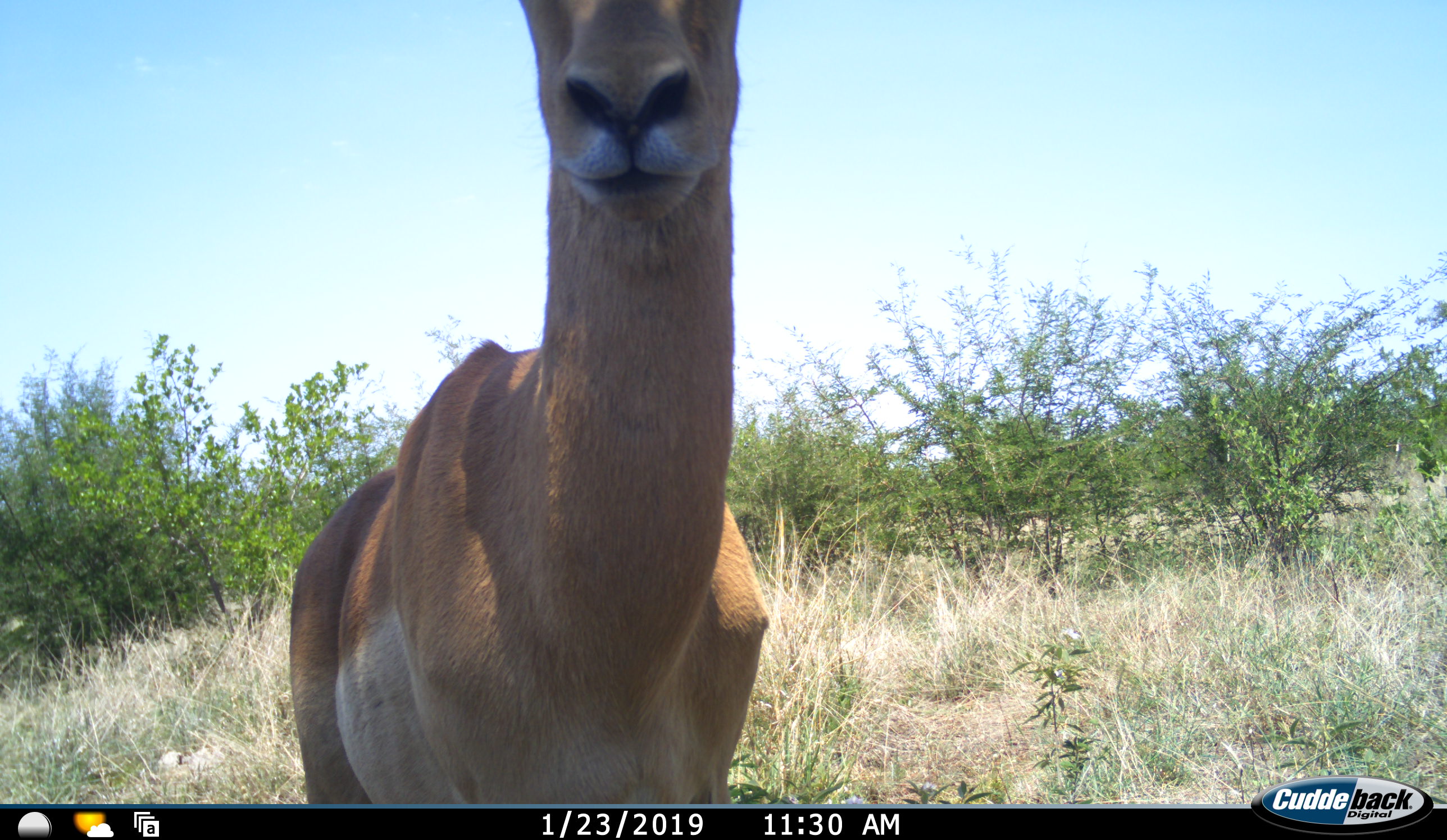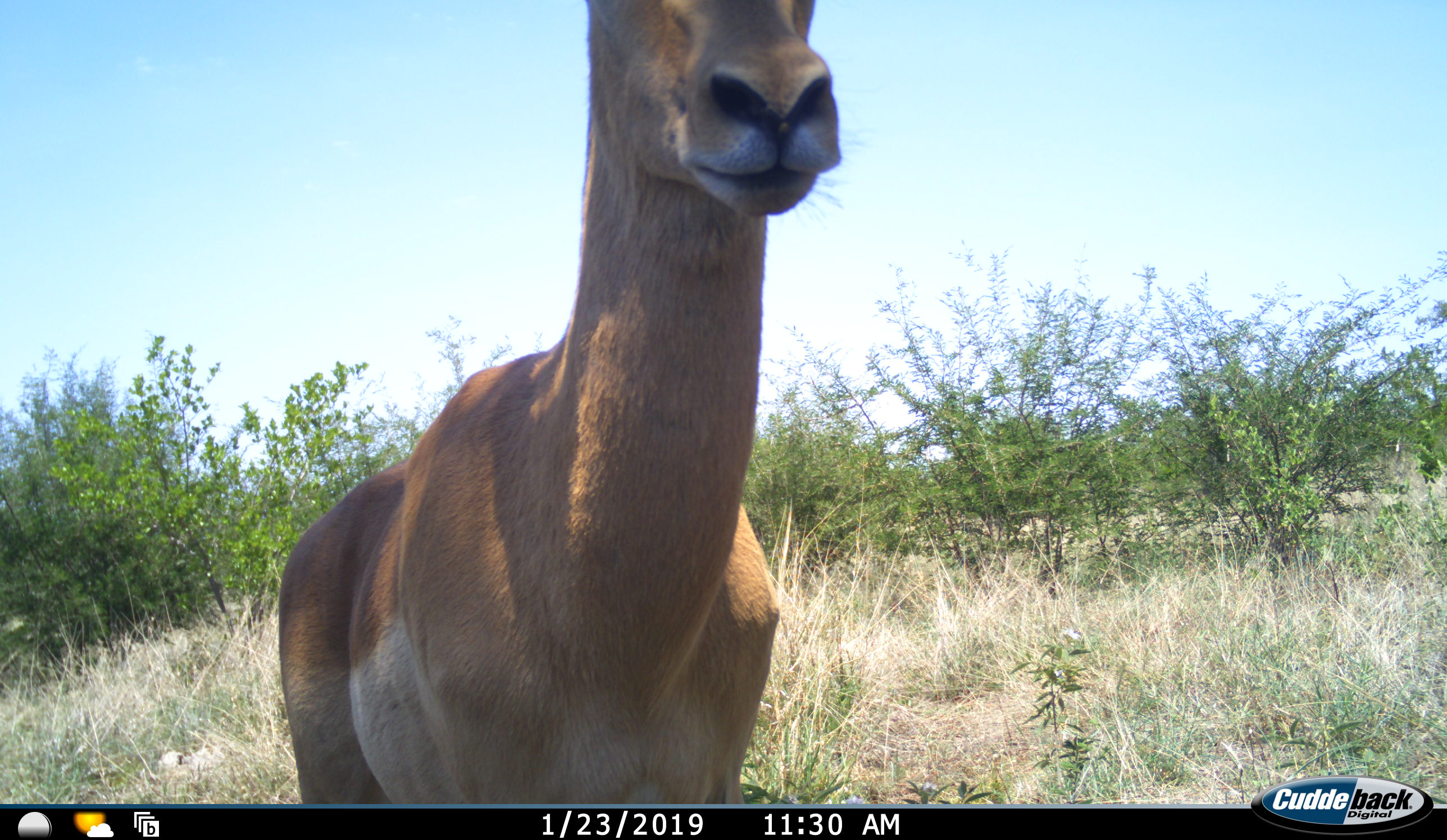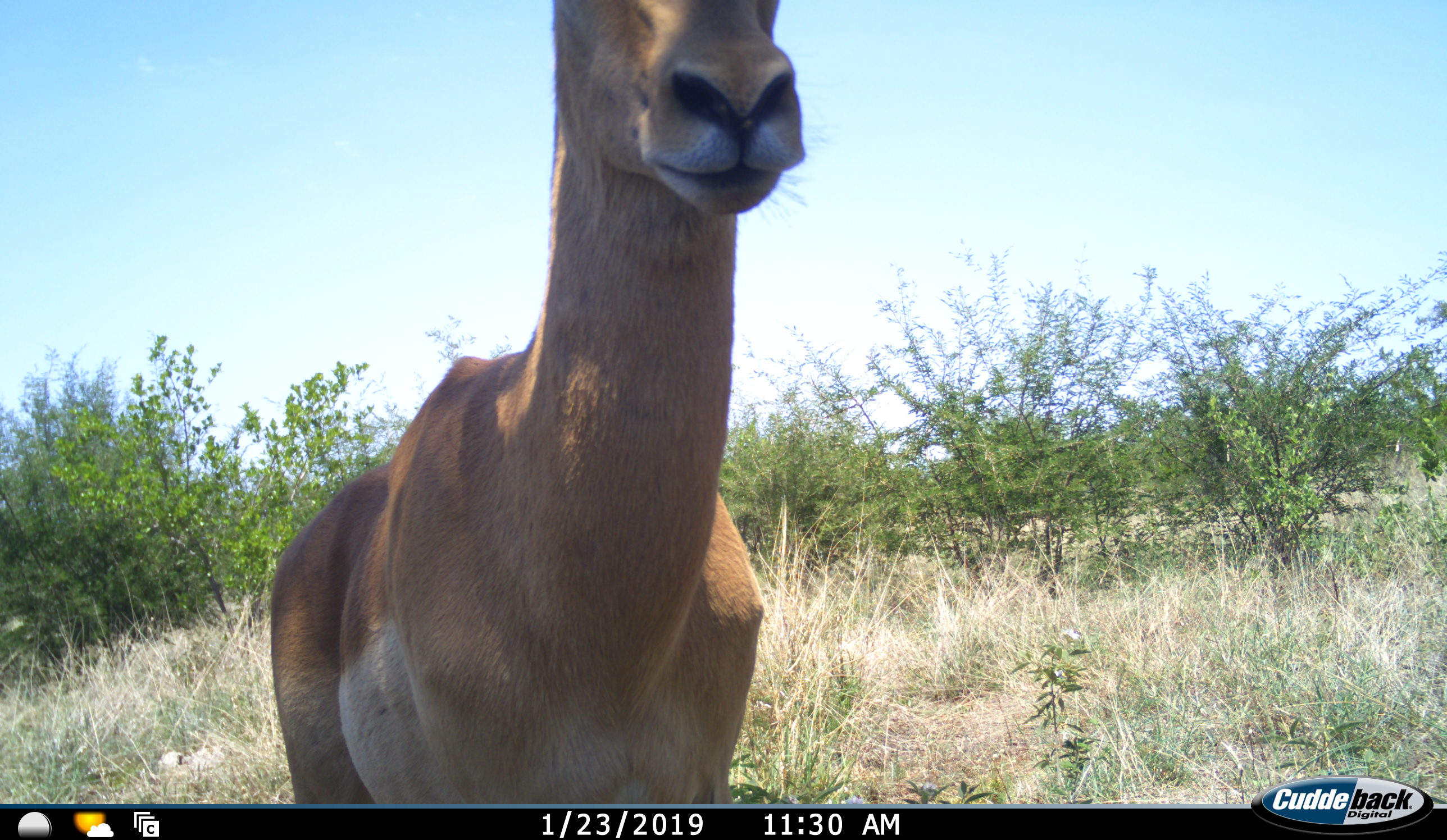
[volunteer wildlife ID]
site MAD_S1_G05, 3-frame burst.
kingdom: Animalia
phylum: Chordata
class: Mammalia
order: Artiodactyla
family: Bovidae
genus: Aepyceros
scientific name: Aepyceros melampus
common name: impala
Impala (Aepyceros melampus), count 1. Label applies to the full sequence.